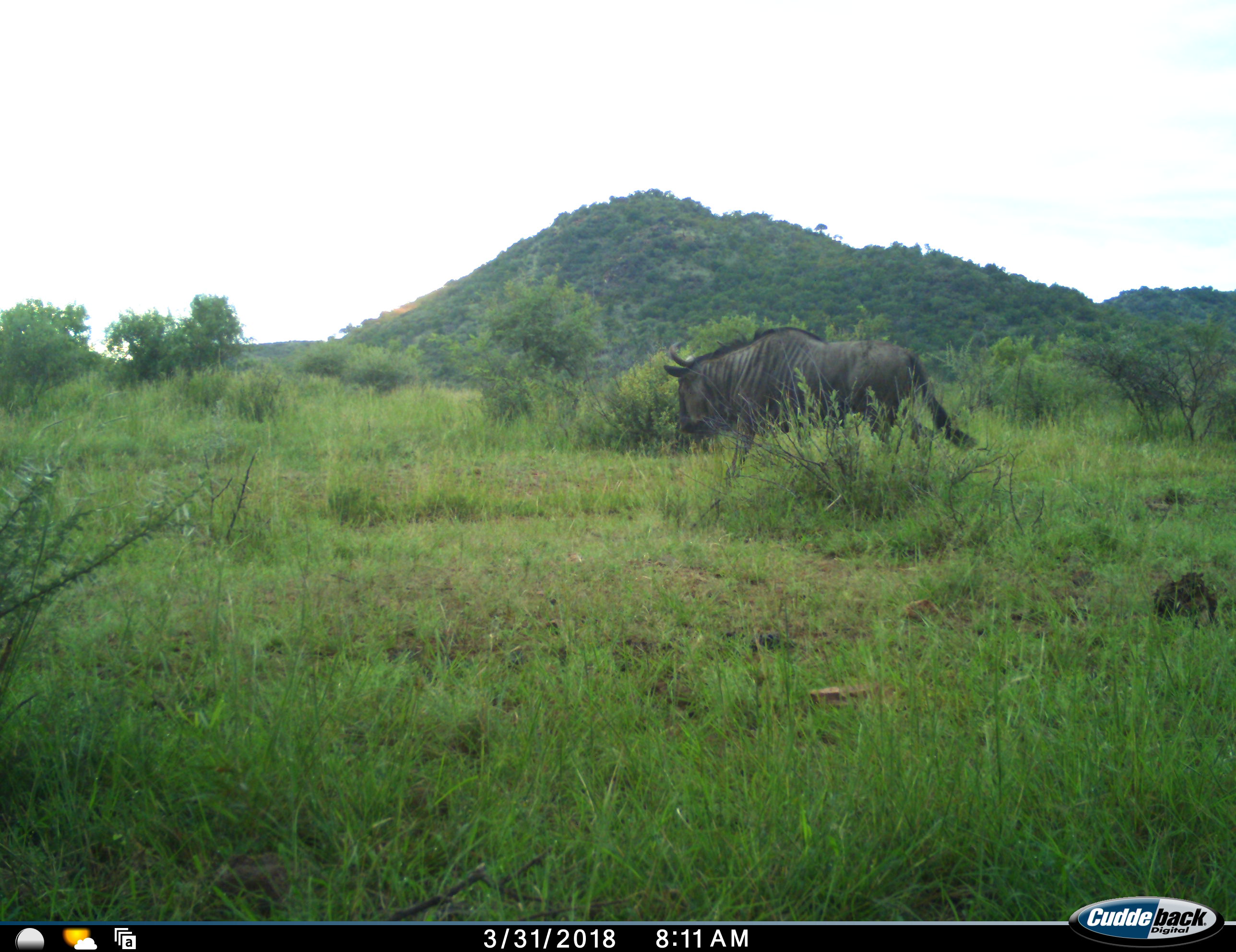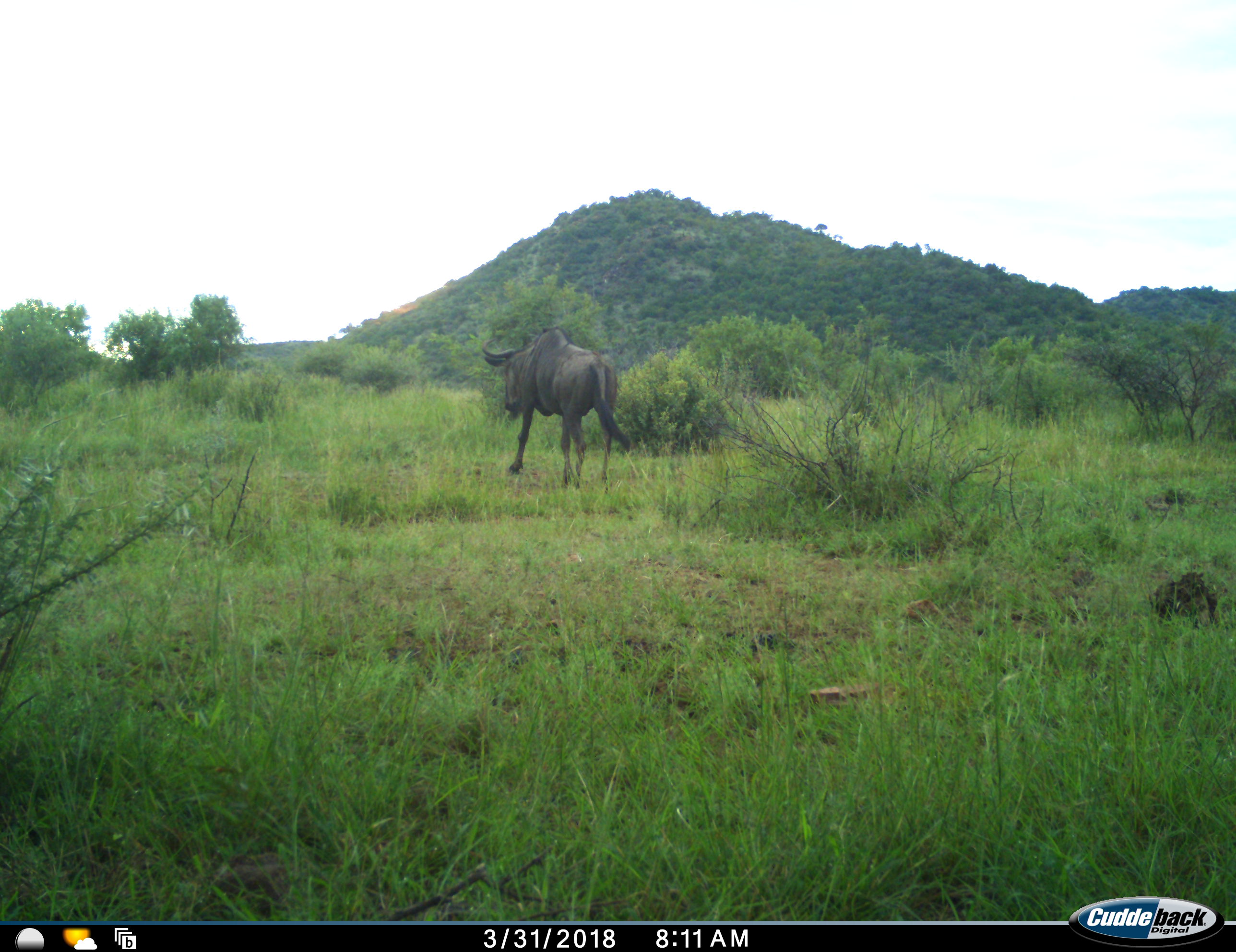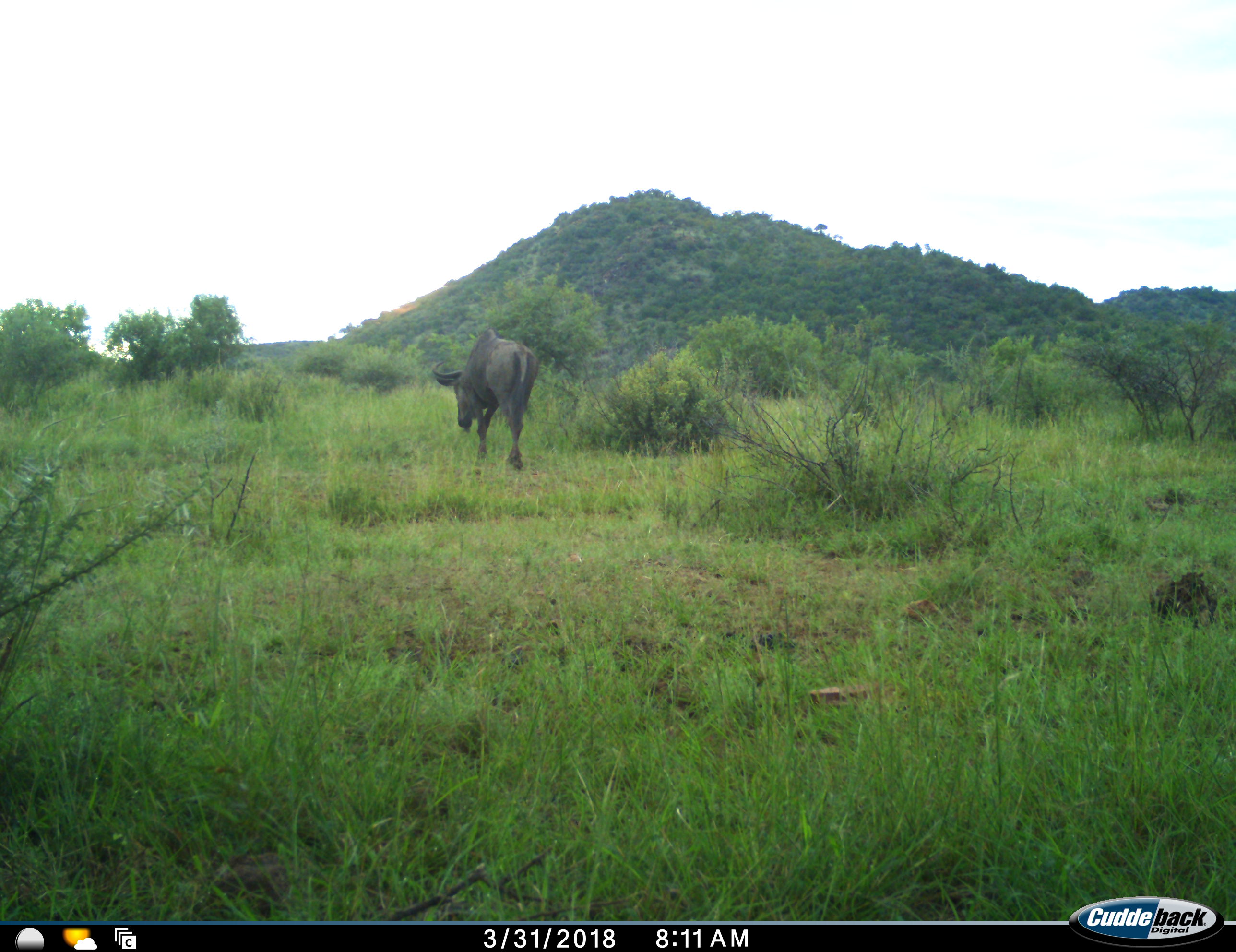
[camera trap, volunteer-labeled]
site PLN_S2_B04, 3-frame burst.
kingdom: Animalia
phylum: Chordata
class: Mammalia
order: Artiodactyla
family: Bovidae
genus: Connochaetes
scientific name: Connochaetes taurinus taurinus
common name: blue wildebeest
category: wildebeestblue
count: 1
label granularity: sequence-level